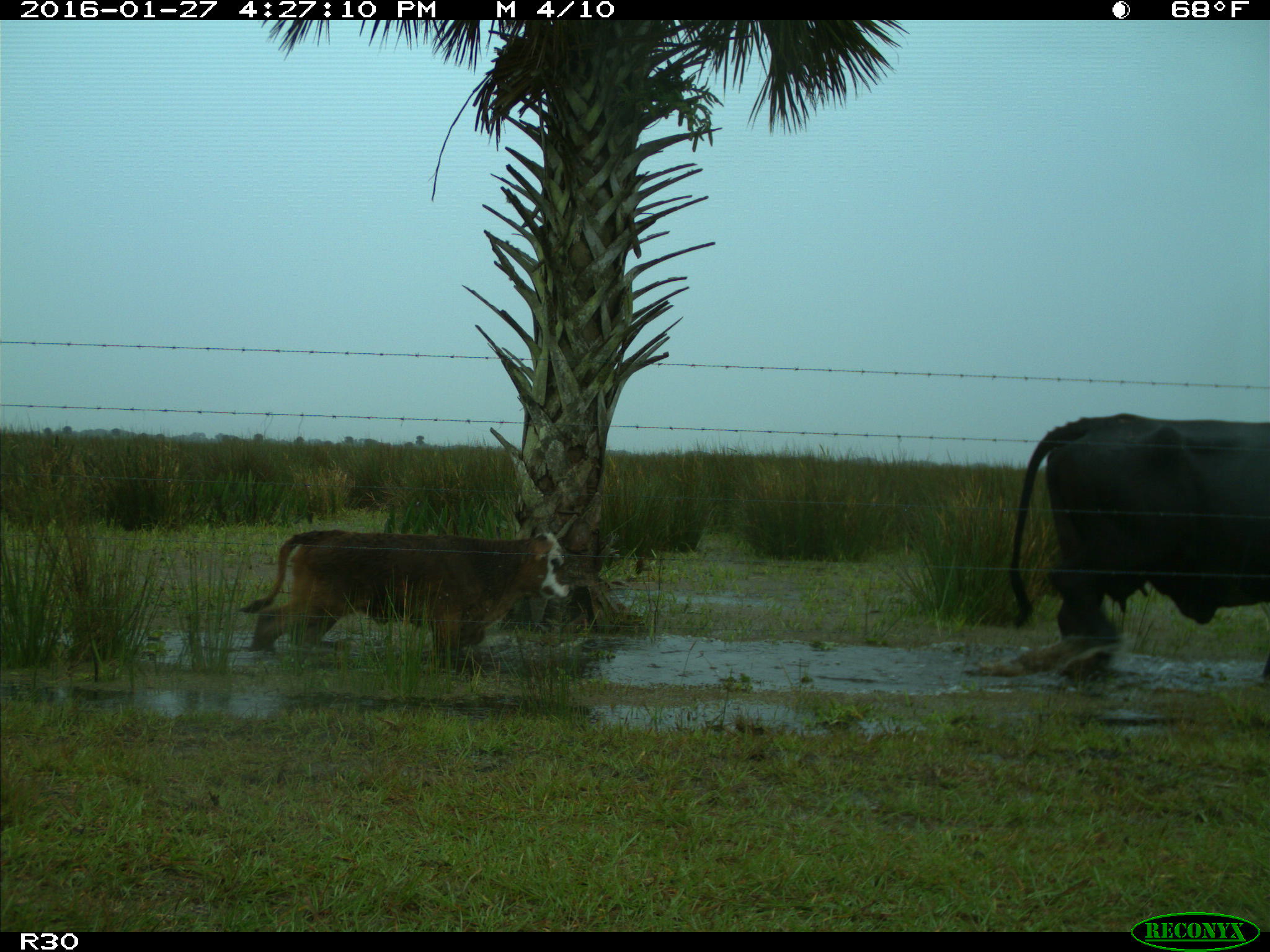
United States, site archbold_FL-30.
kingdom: Animalia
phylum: Chordata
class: Mammalia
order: Artiodactyla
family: Bovidae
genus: Bos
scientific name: Bos taurus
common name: domestic cow